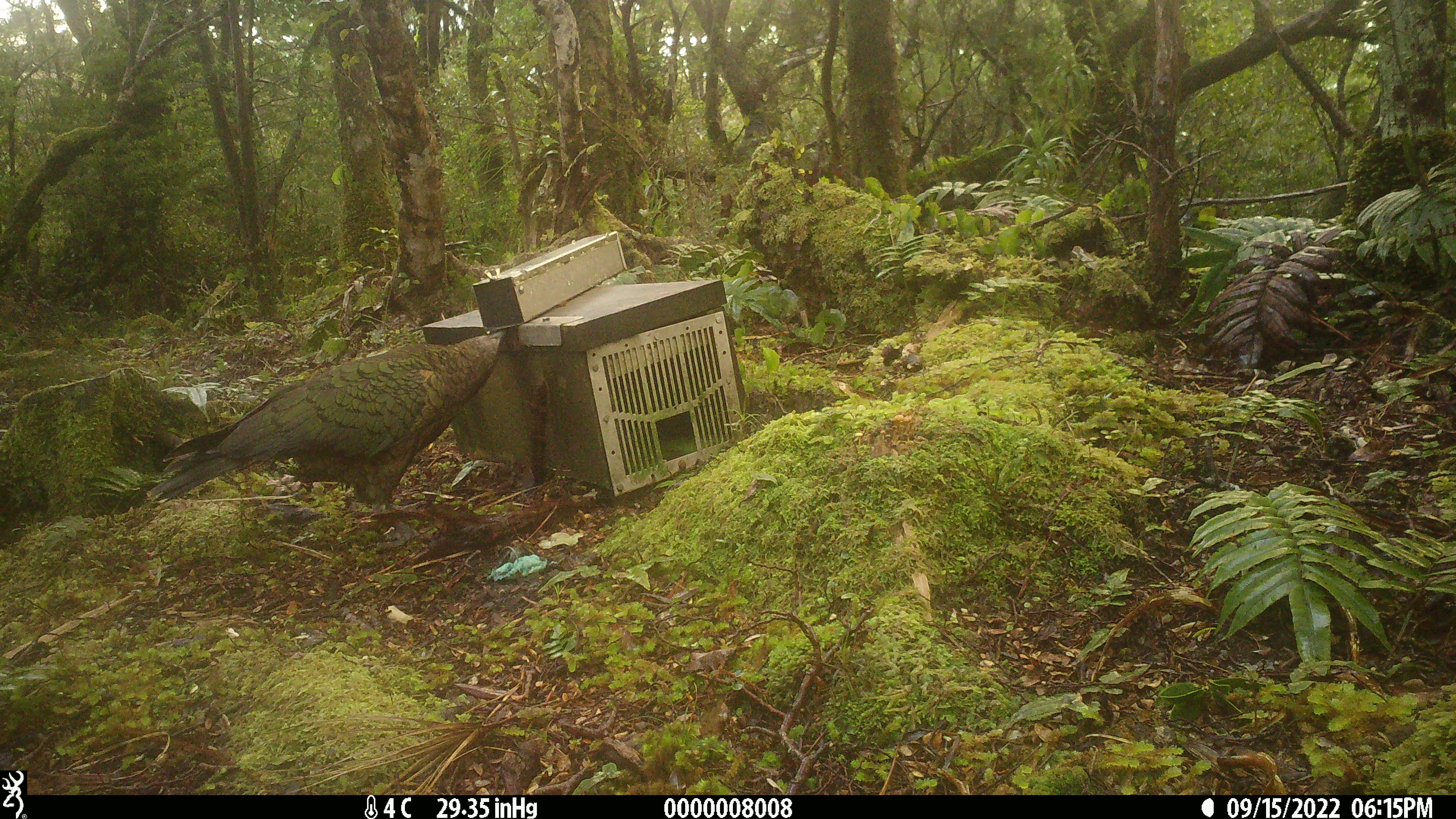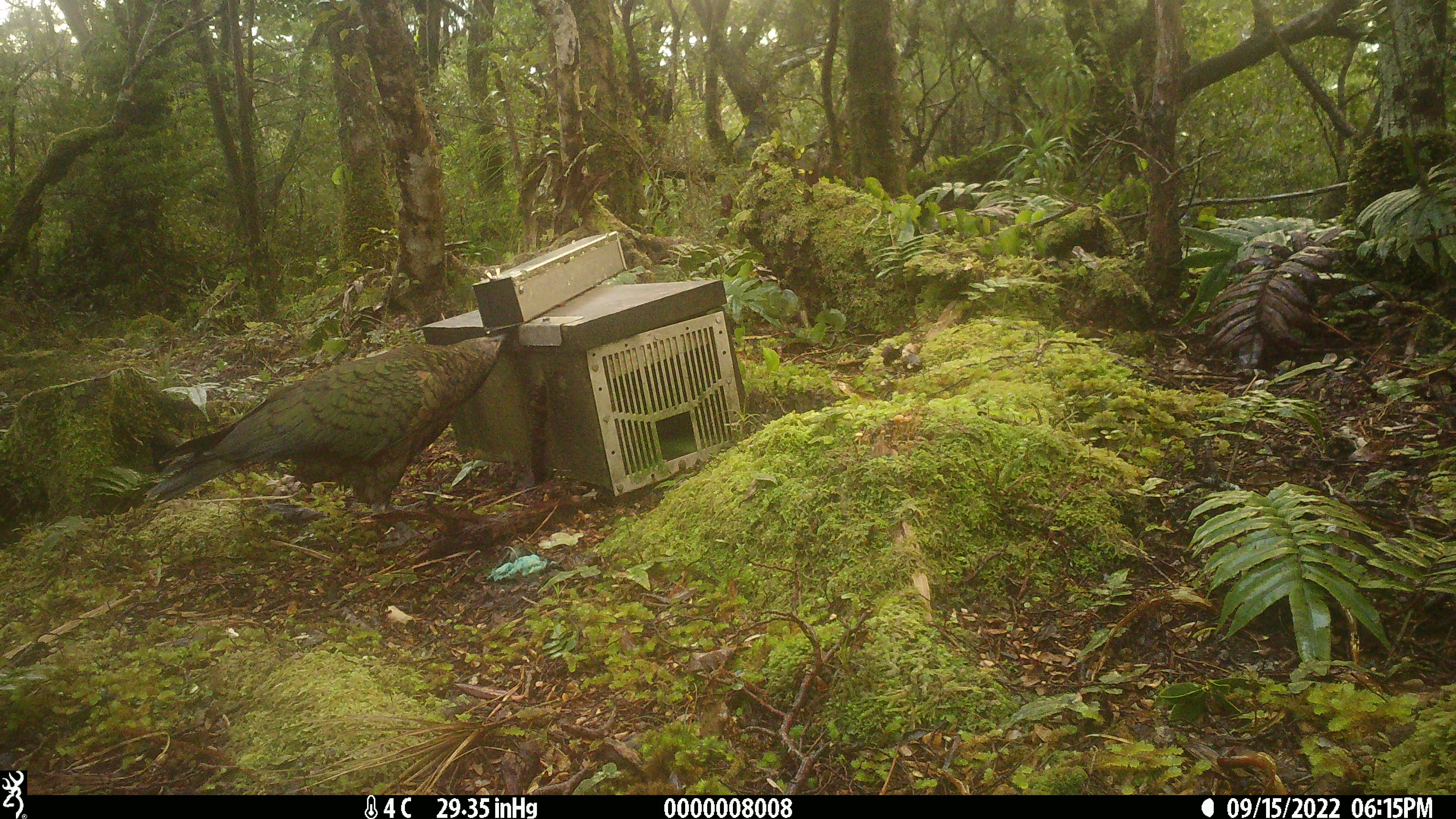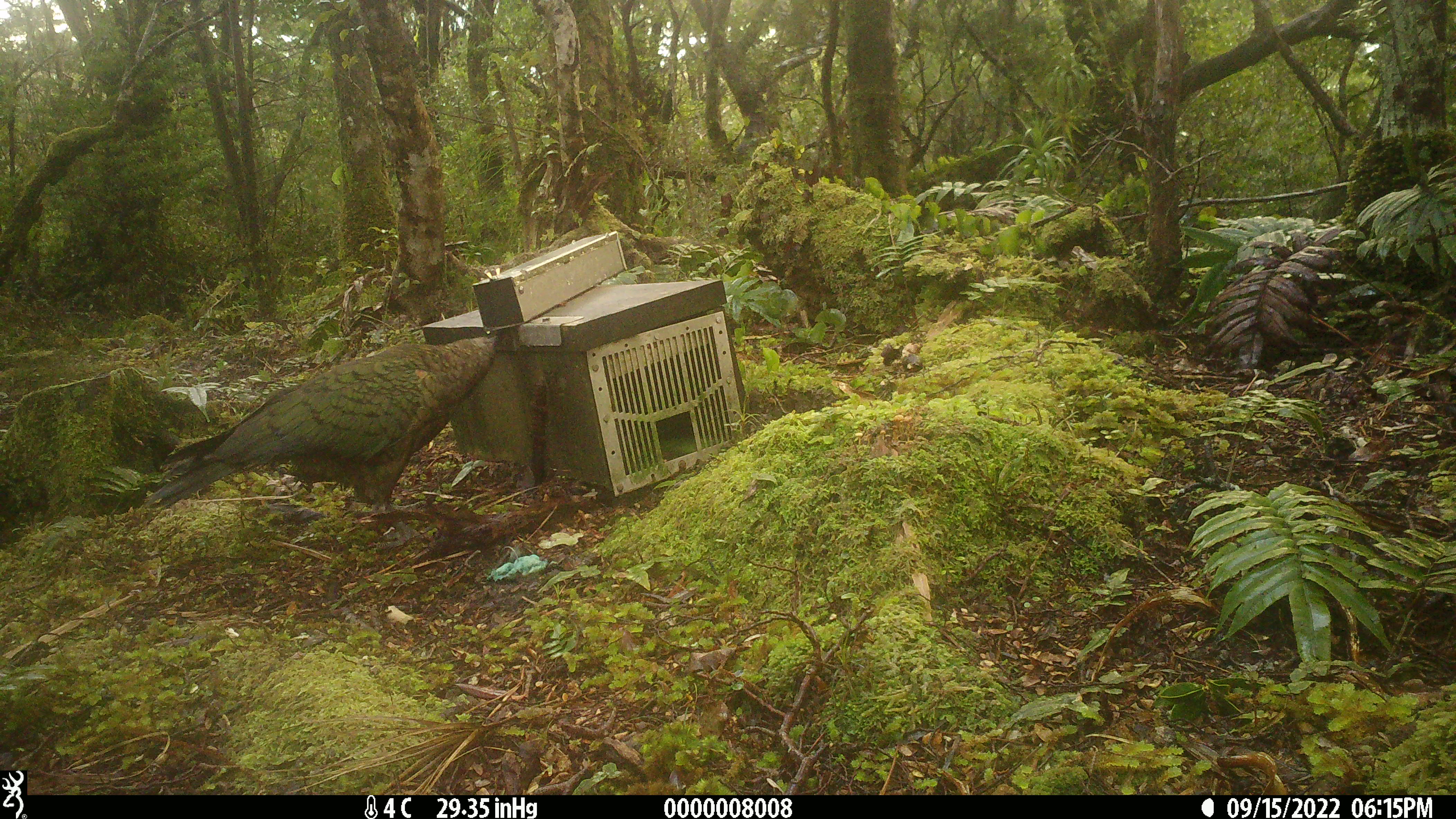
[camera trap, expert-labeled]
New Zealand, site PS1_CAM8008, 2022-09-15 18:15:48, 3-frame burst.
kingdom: Animalia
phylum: Chordata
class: Aves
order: Psittaciformes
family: Strigopidae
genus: Nestor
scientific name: Nestor notabilis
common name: kea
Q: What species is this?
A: Kea (Nestor notabilis).